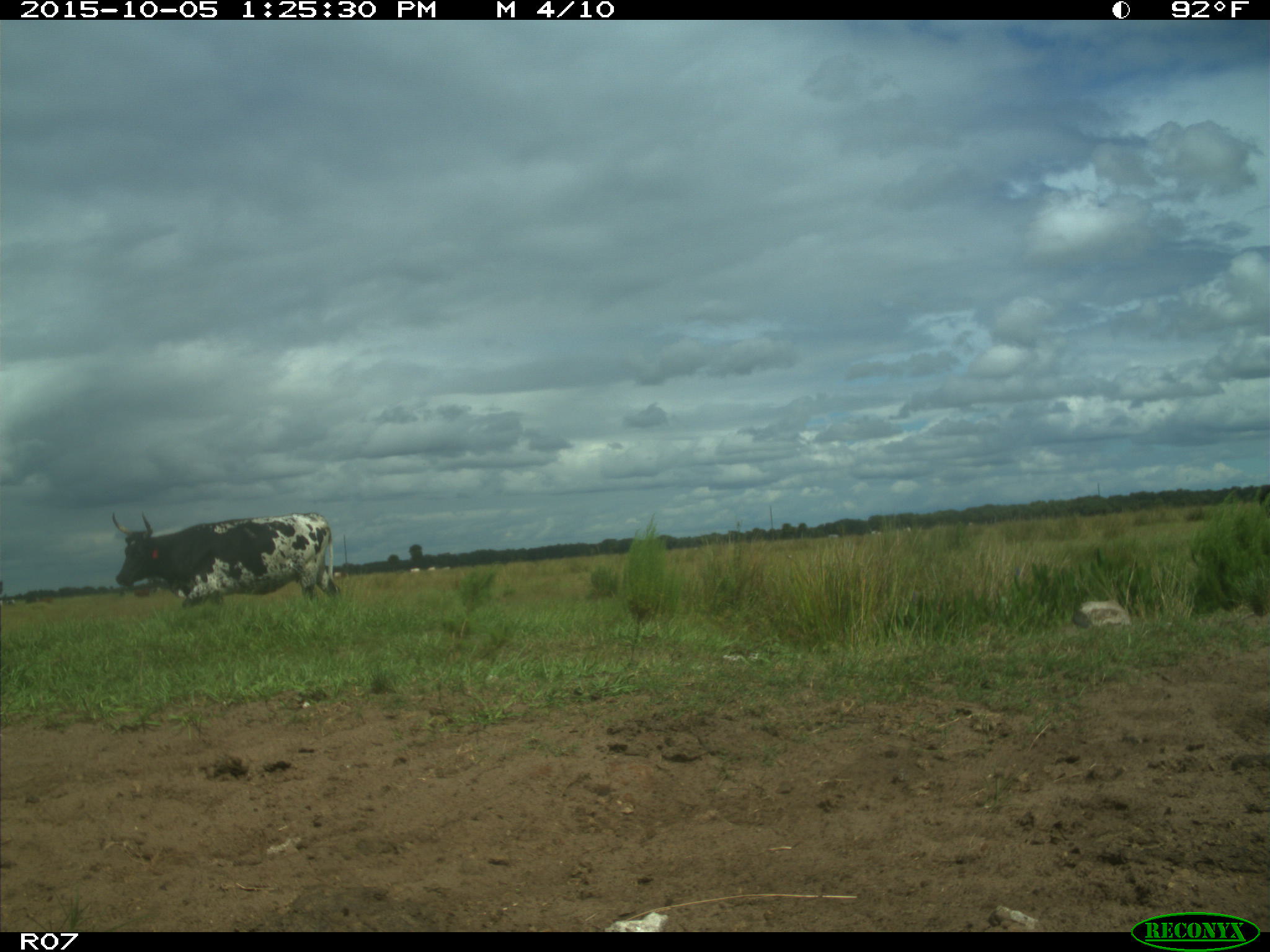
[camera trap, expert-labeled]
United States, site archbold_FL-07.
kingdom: Animalia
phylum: Chordata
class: Mammalia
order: Artiodactyla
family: Bovidae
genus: Bos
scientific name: Bos taurus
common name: domestic cow